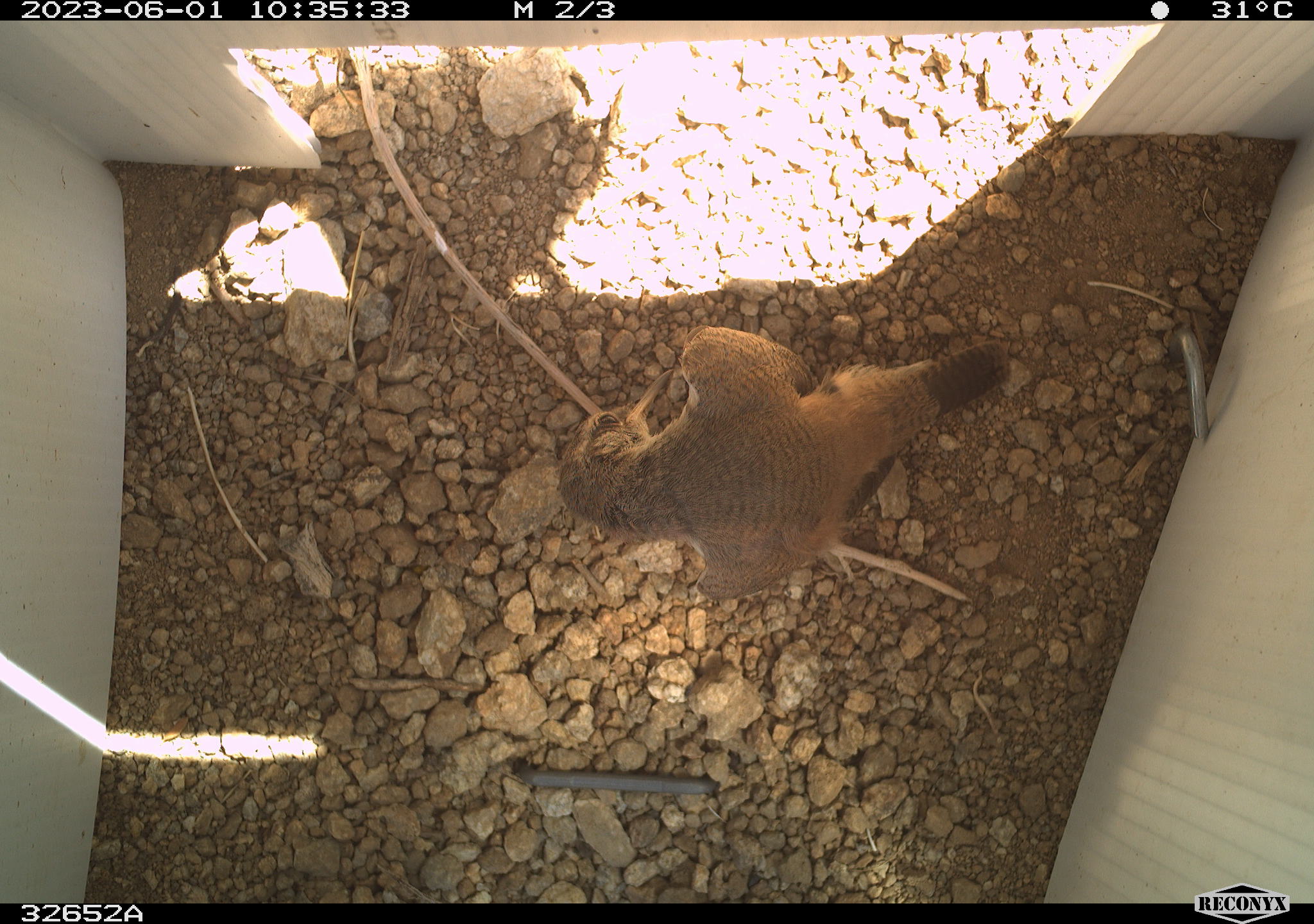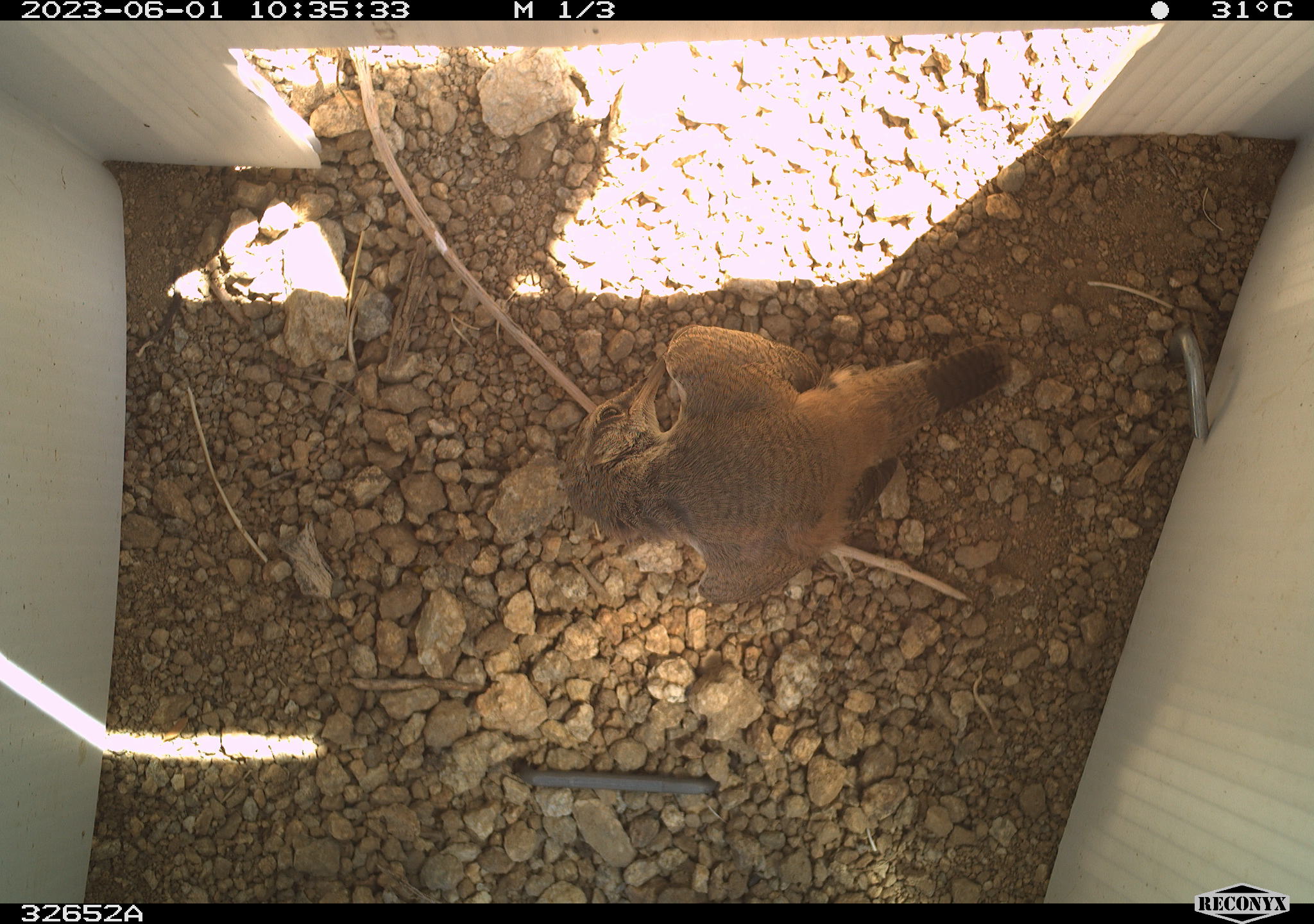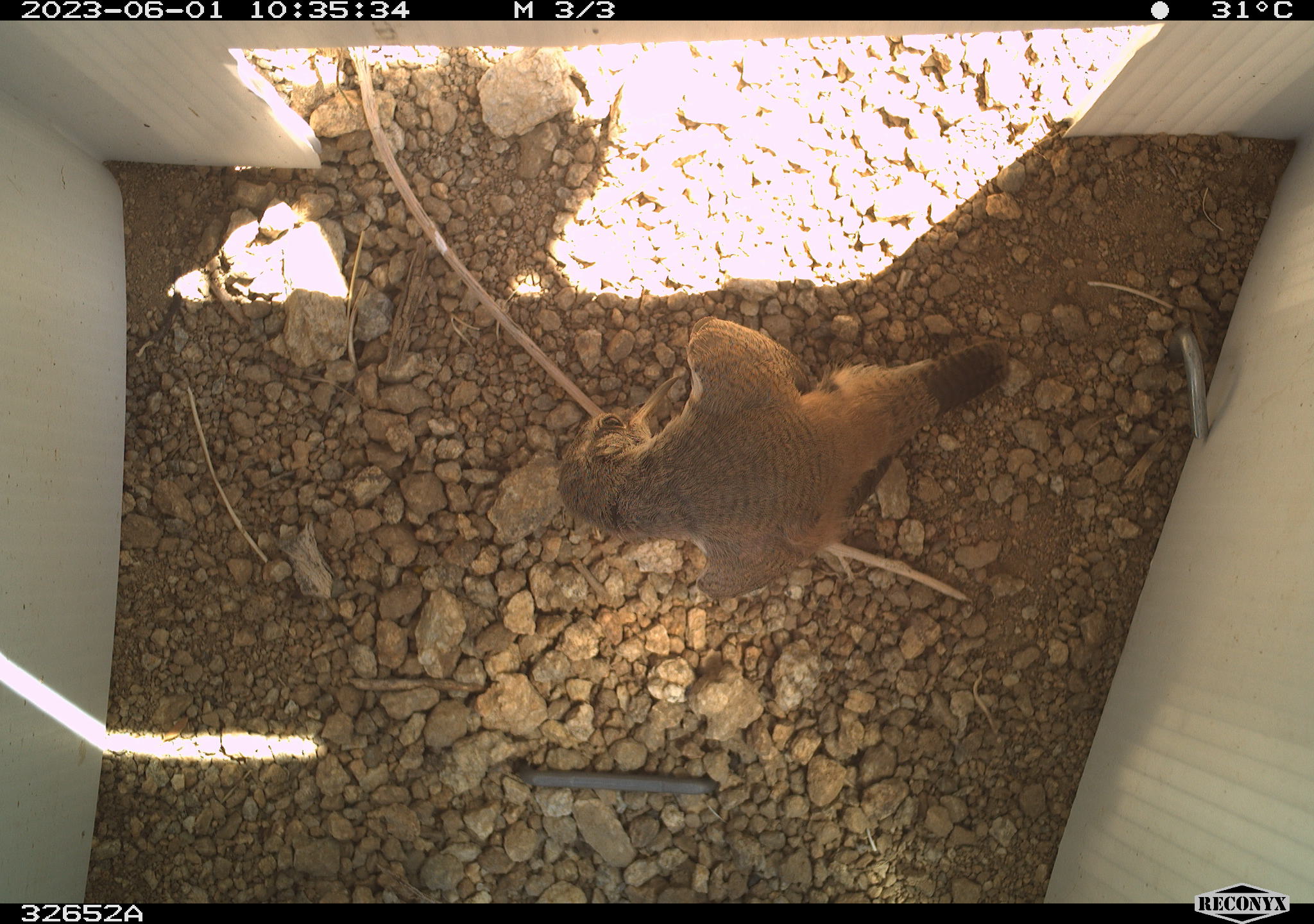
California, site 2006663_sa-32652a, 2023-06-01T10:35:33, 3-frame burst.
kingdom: Animalia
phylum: Chordata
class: Aves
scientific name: Aves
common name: bird